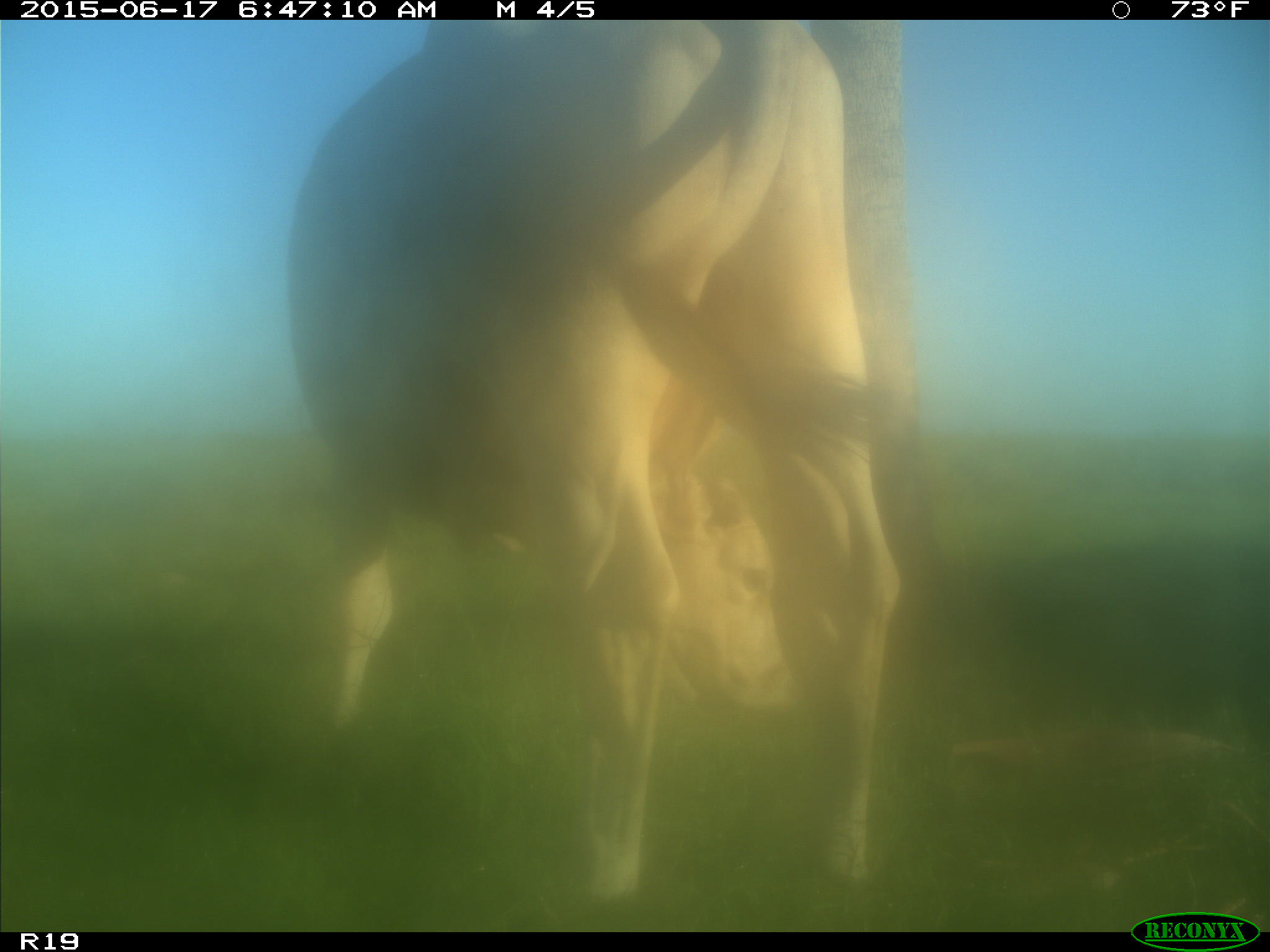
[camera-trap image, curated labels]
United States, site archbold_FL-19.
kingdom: Animalia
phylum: Chordata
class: Mammalia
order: Artiodactyla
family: Bovidae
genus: Bos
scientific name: Bos taurus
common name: domestic cow